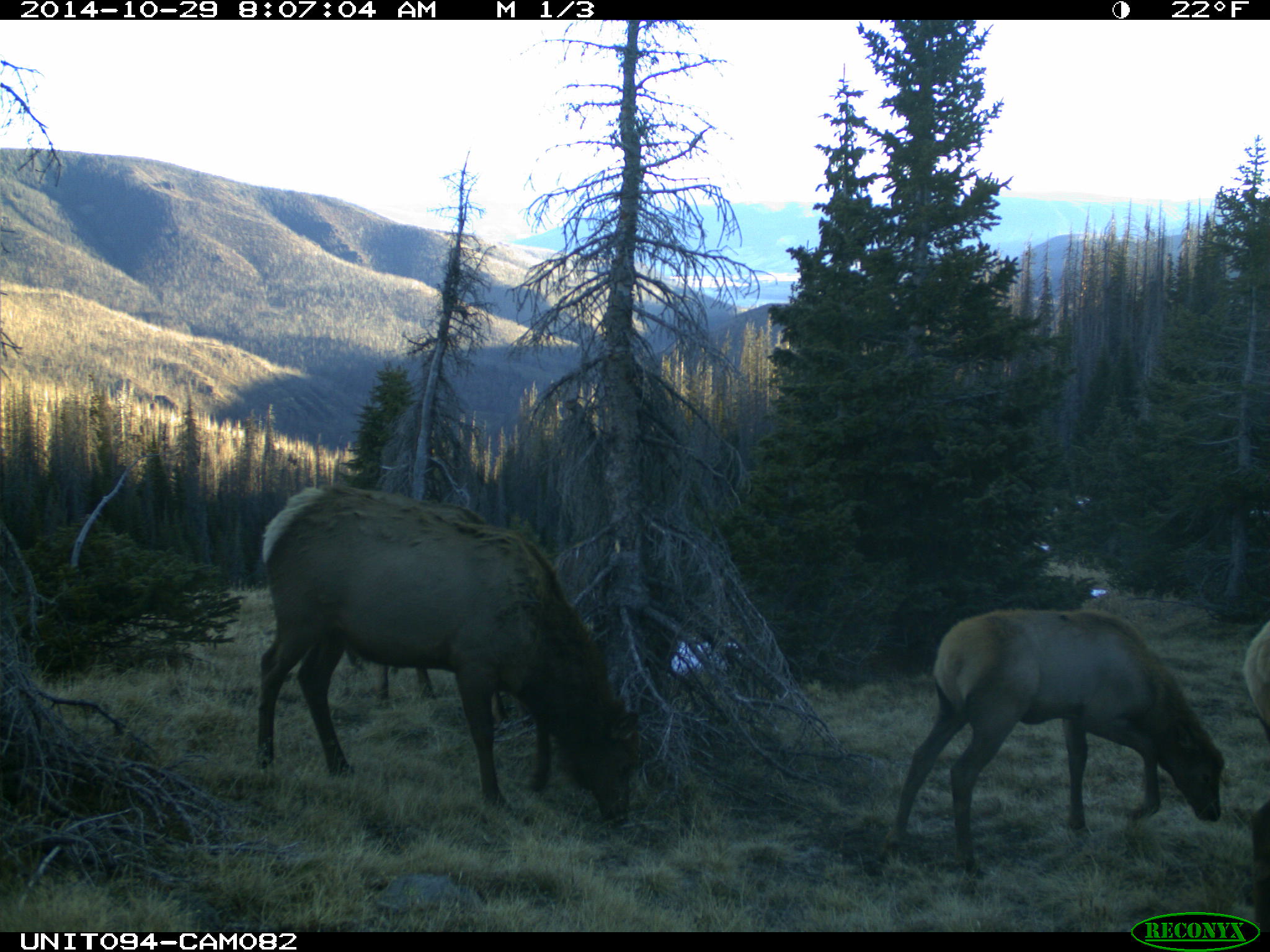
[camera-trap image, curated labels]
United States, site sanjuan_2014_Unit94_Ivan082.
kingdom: Animalia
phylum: Chordata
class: Mammalia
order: Artiodactyla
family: Cervidae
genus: Cervus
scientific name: Cervus elaphus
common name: red deer